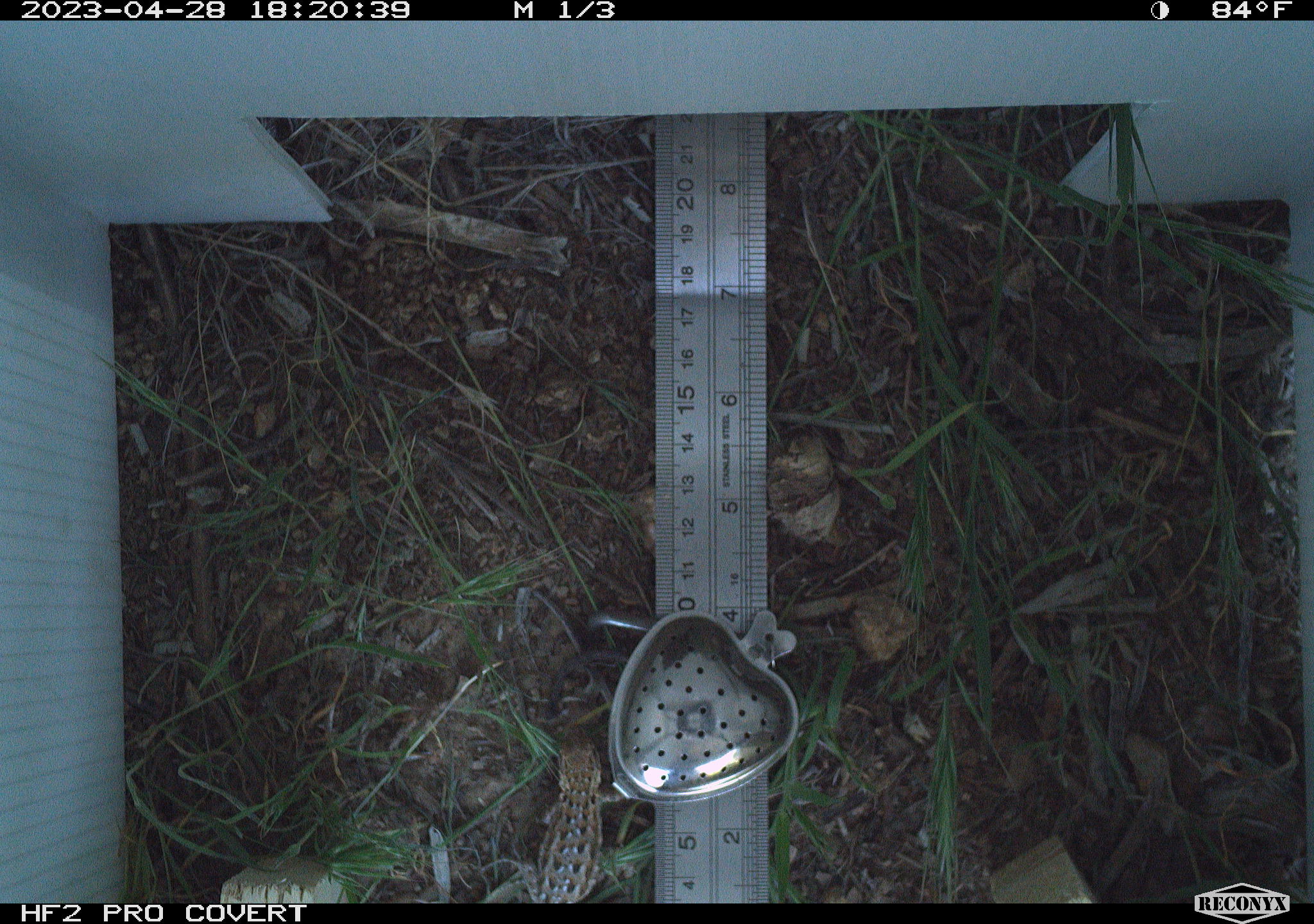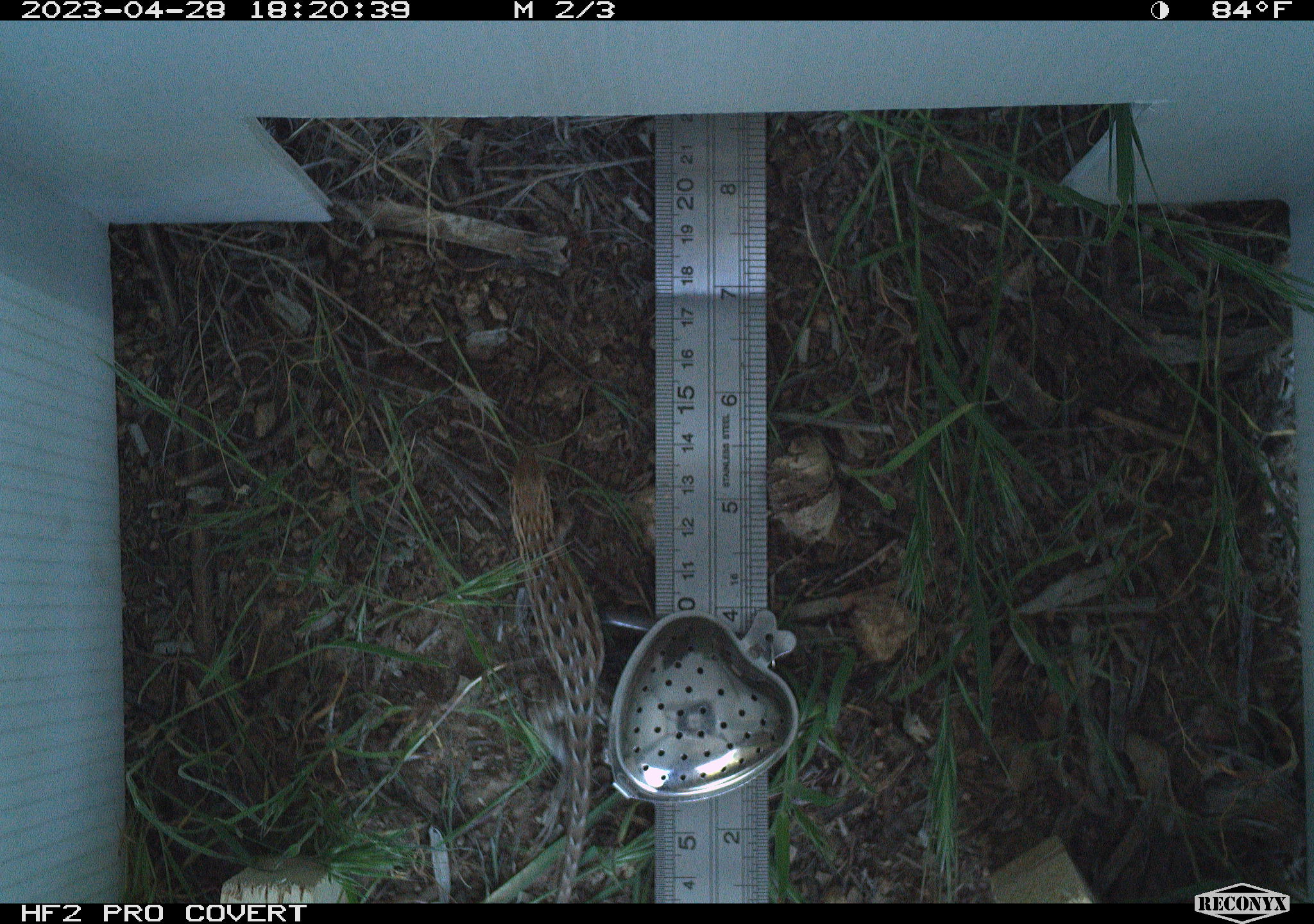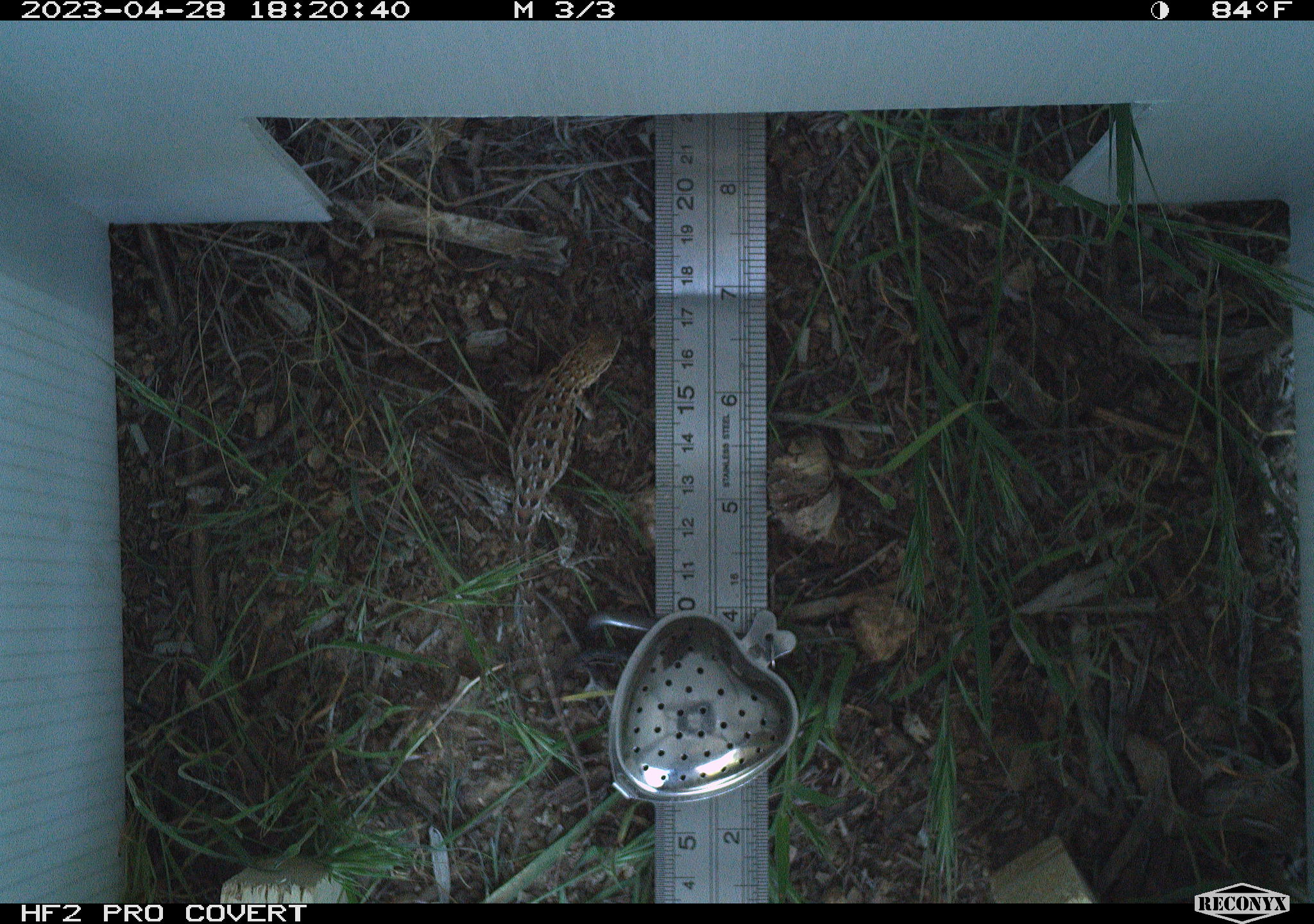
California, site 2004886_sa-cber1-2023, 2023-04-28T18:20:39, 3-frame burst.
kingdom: Animalia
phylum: Chordata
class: Reptilia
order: Squamata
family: Phrynosomatidae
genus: Uta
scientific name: Uta stansburiana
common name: common side-blotched lizard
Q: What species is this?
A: Common side-blotched lizard (Uta stansburiana).